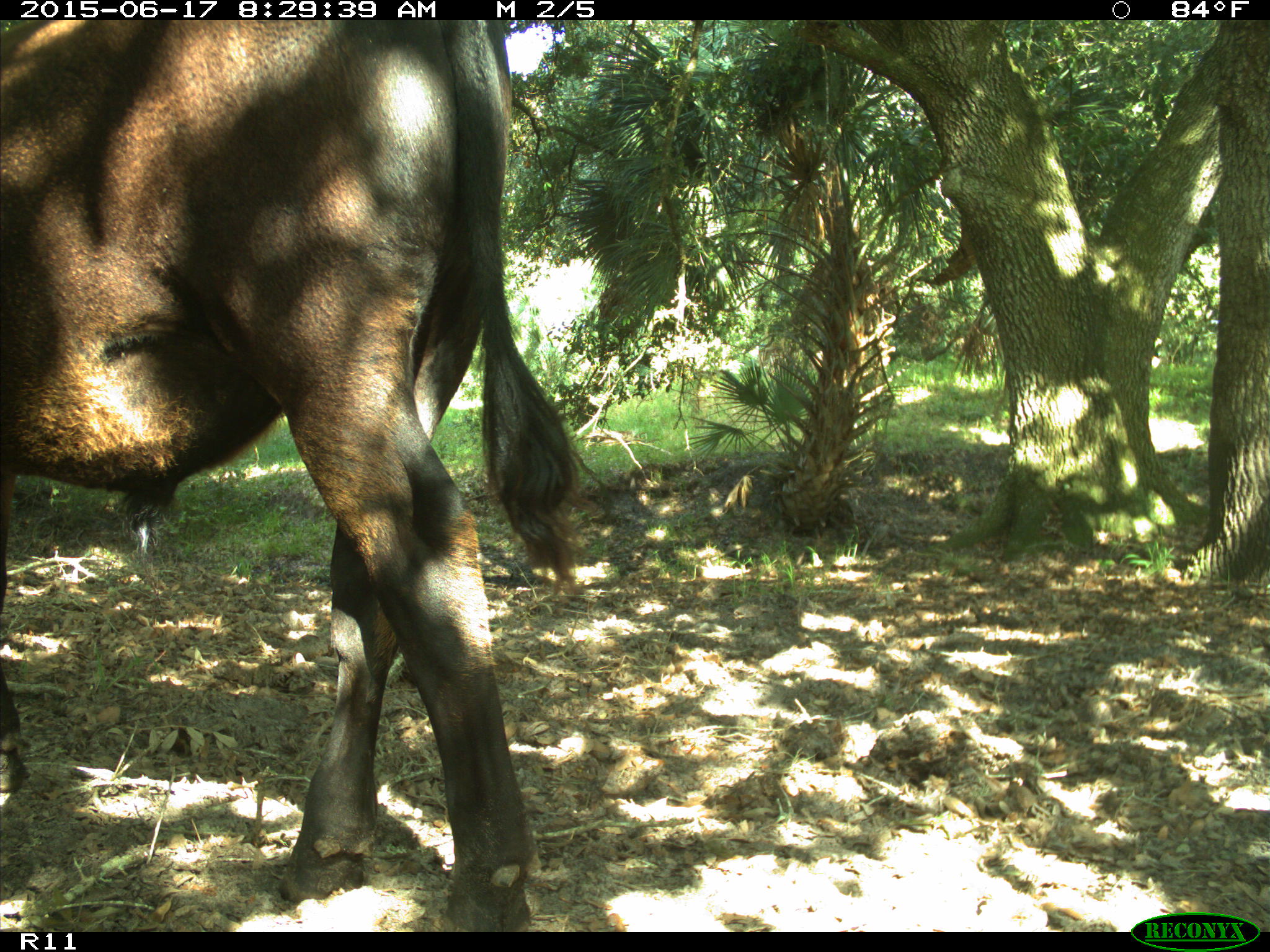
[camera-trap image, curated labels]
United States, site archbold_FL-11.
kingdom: Animalia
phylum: Chordata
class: Mammalia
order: Artiodactyla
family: Bovidae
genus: Bos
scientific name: Bos taurus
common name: domestic cow